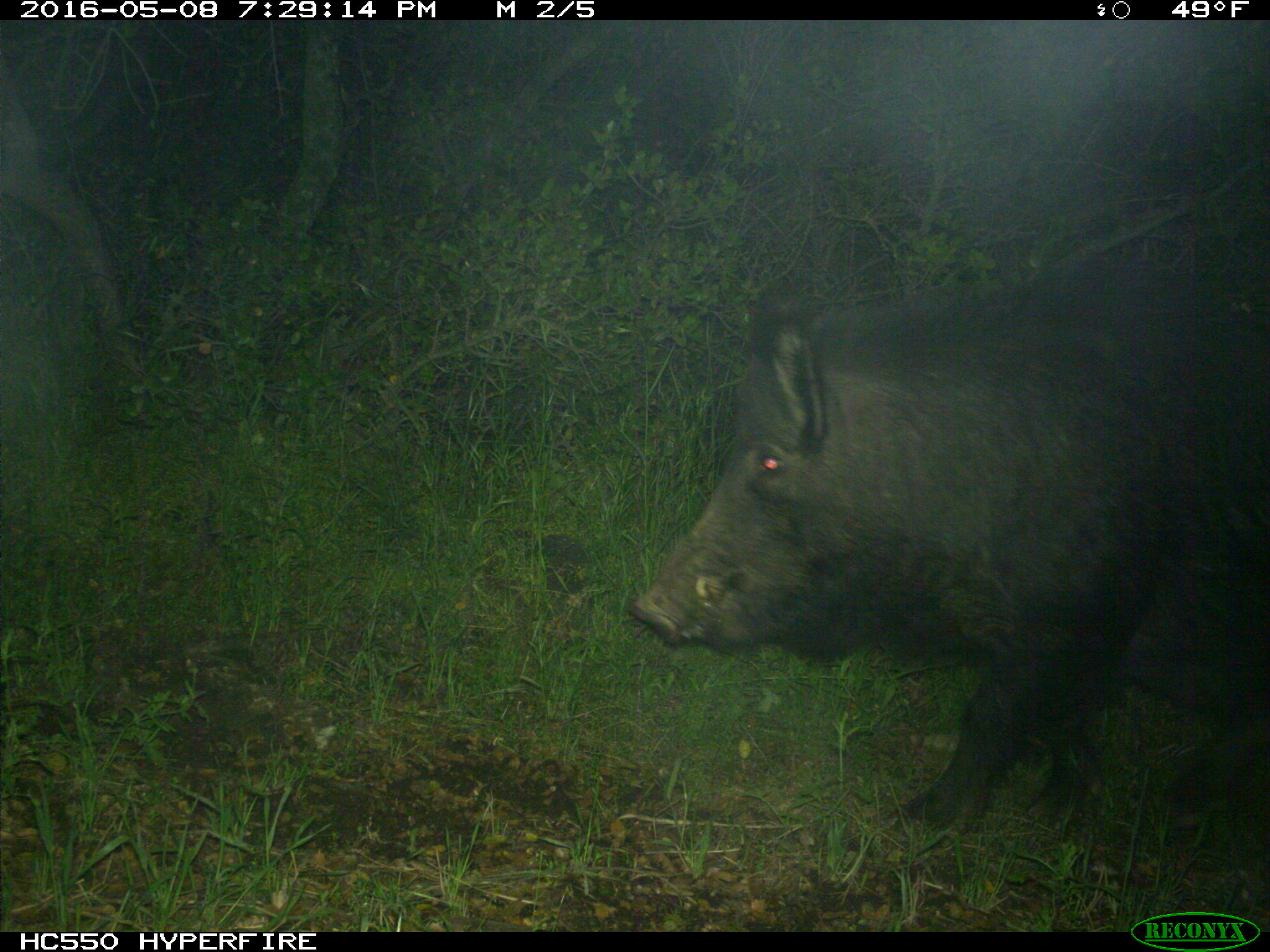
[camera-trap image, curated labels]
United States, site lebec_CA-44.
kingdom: Animalia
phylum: Chordata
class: Mammalia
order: Artiodactyla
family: Suidae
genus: Sus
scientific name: Sus scrofa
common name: wild boar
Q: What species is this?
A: Sus scrofa (wild boar).